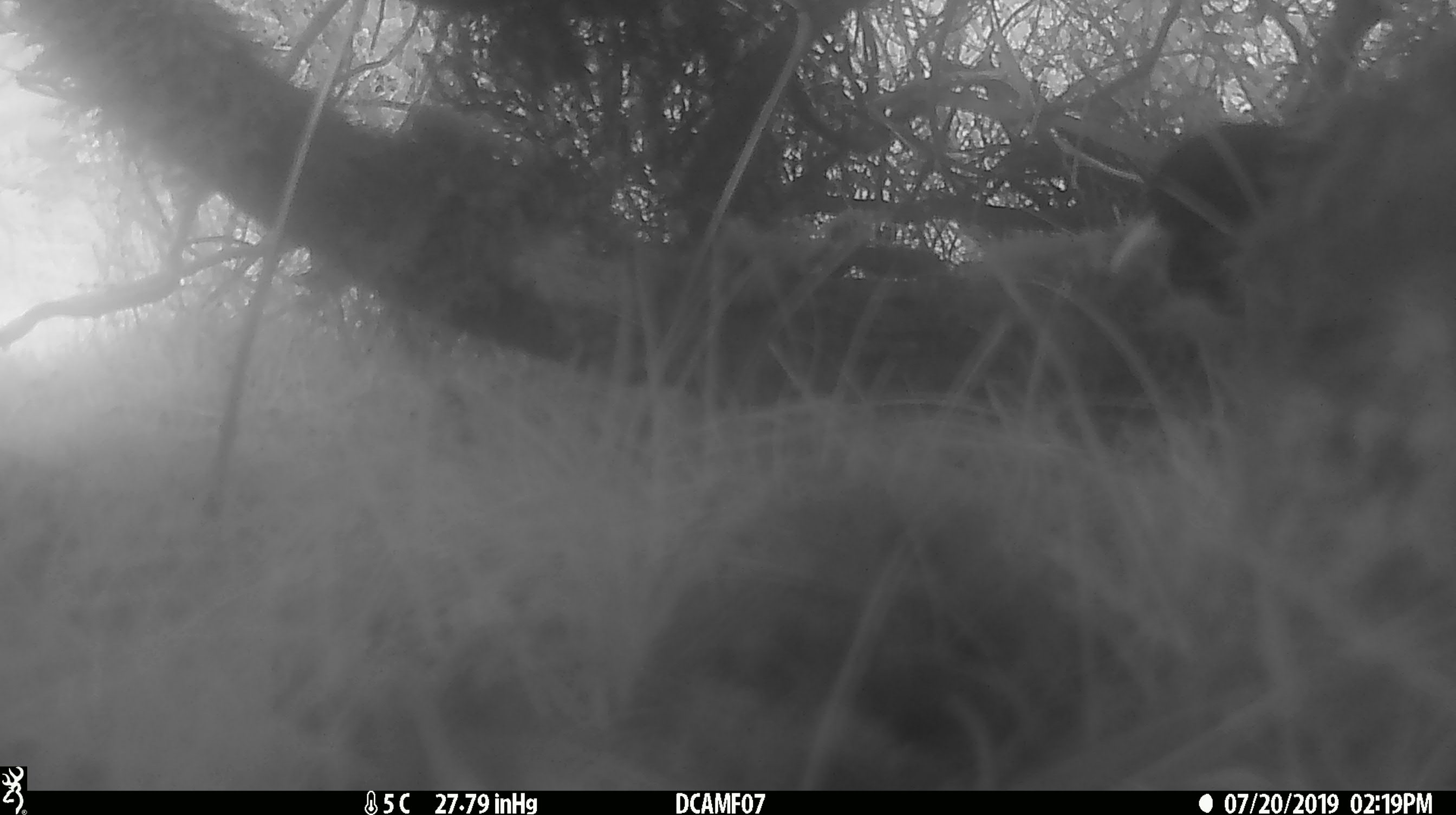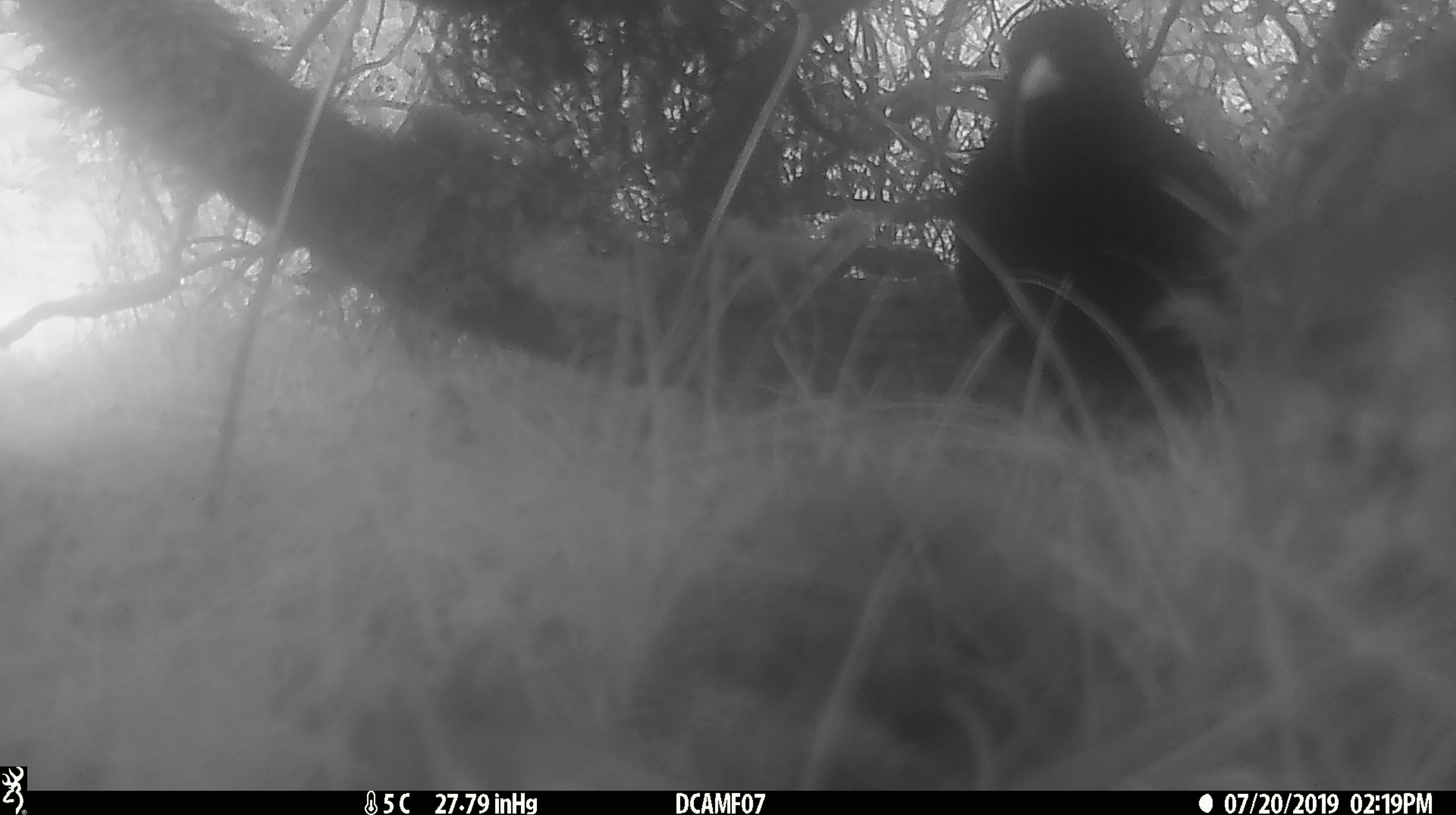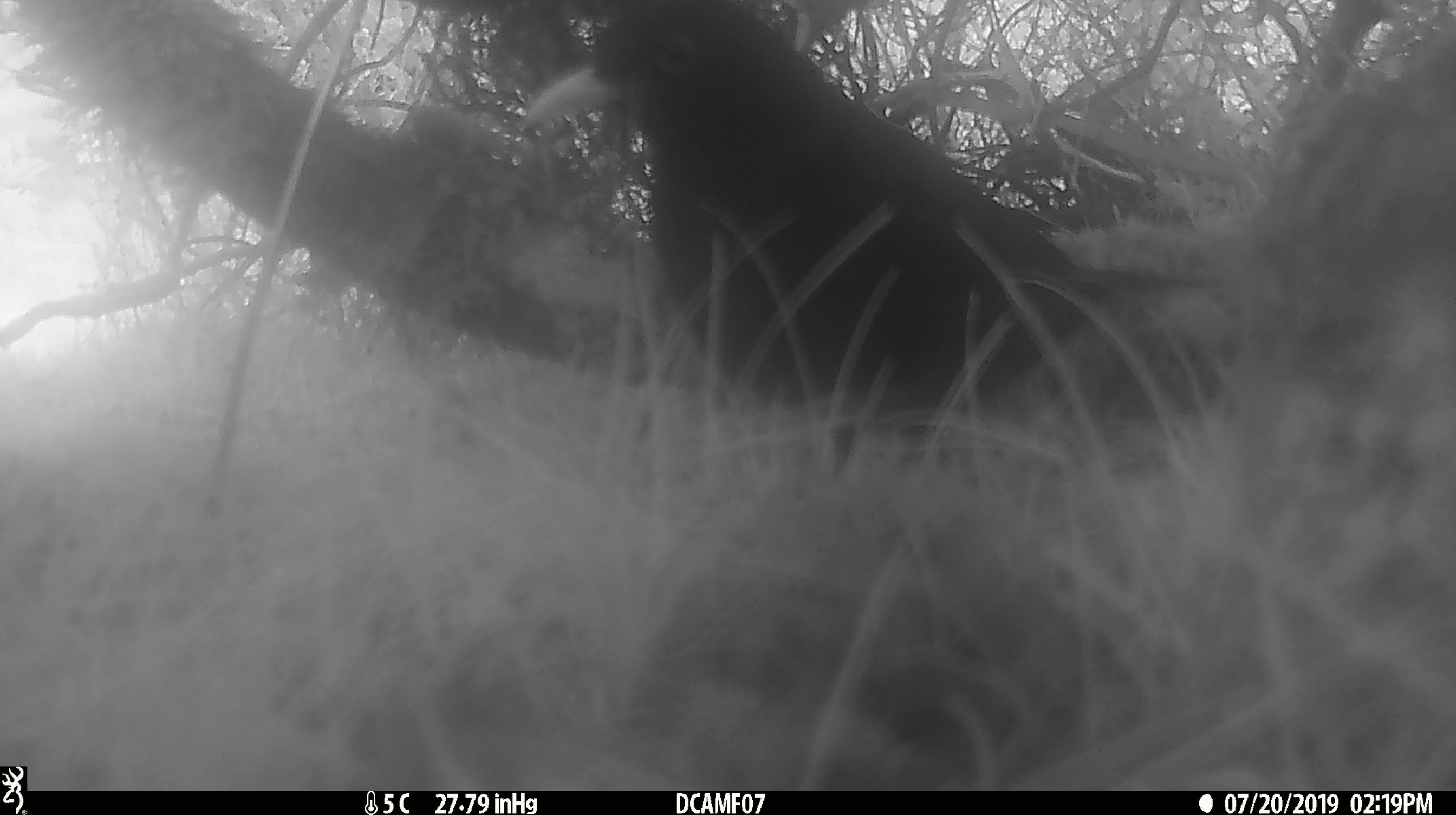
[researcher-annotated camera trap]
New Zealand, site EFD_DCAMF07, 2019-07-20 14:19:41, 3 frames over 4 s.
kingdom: Animalia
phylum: Chordata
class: Aves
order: Passeriformes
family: Turdidae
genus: Turdus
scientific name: Turdus merula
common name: eurasian blackbird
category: blackbird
Blackbird (eurasian blackbird) (Turdus merula).